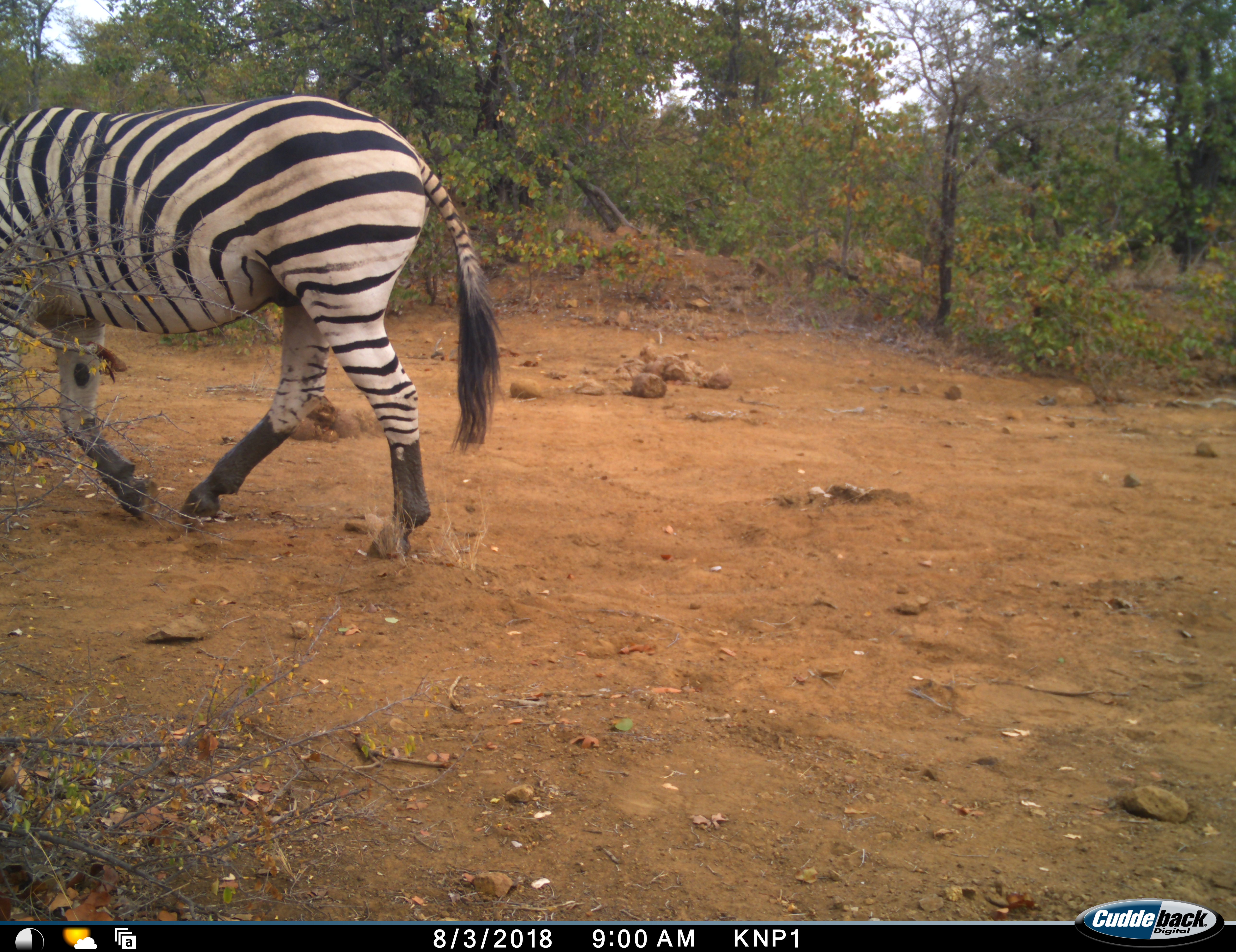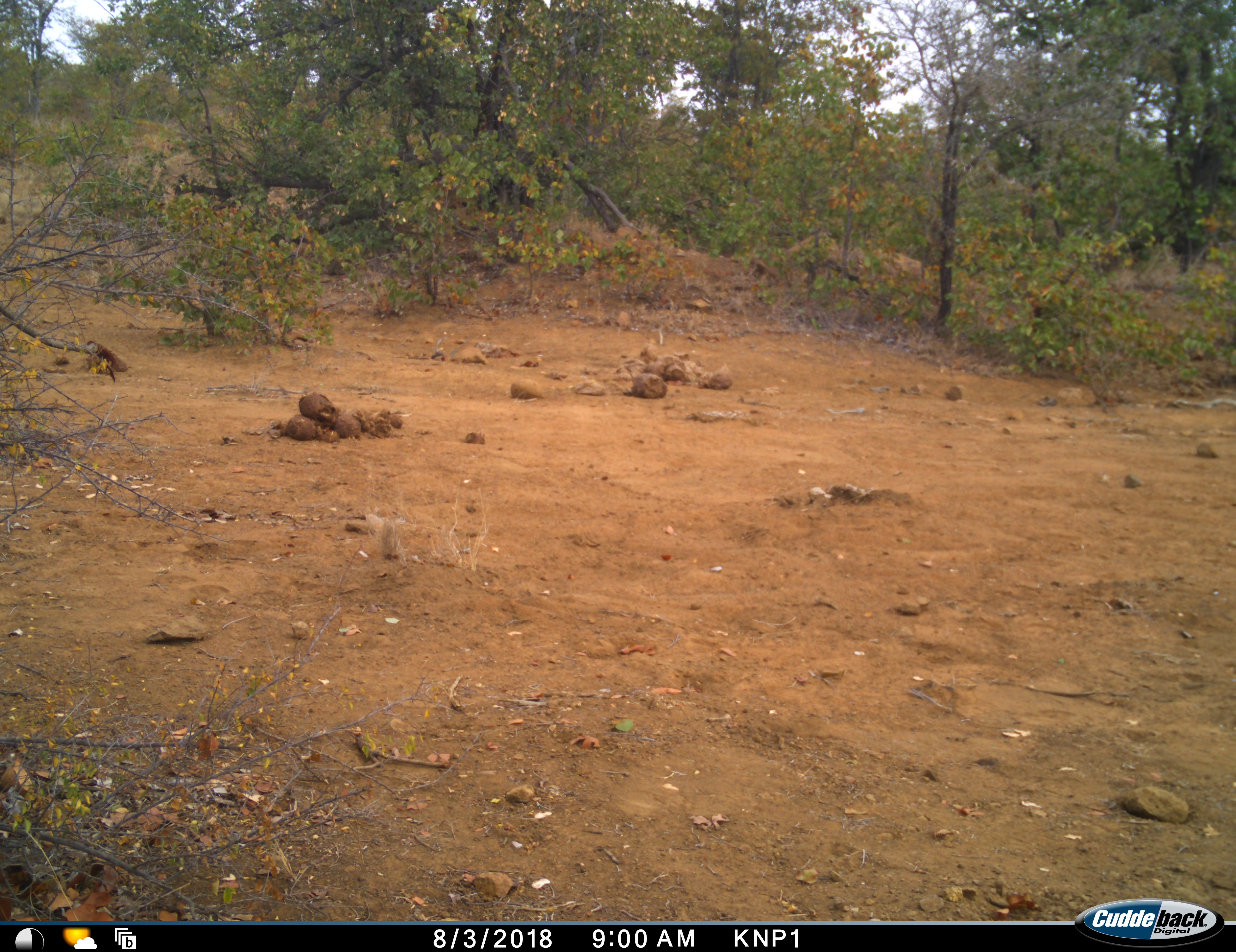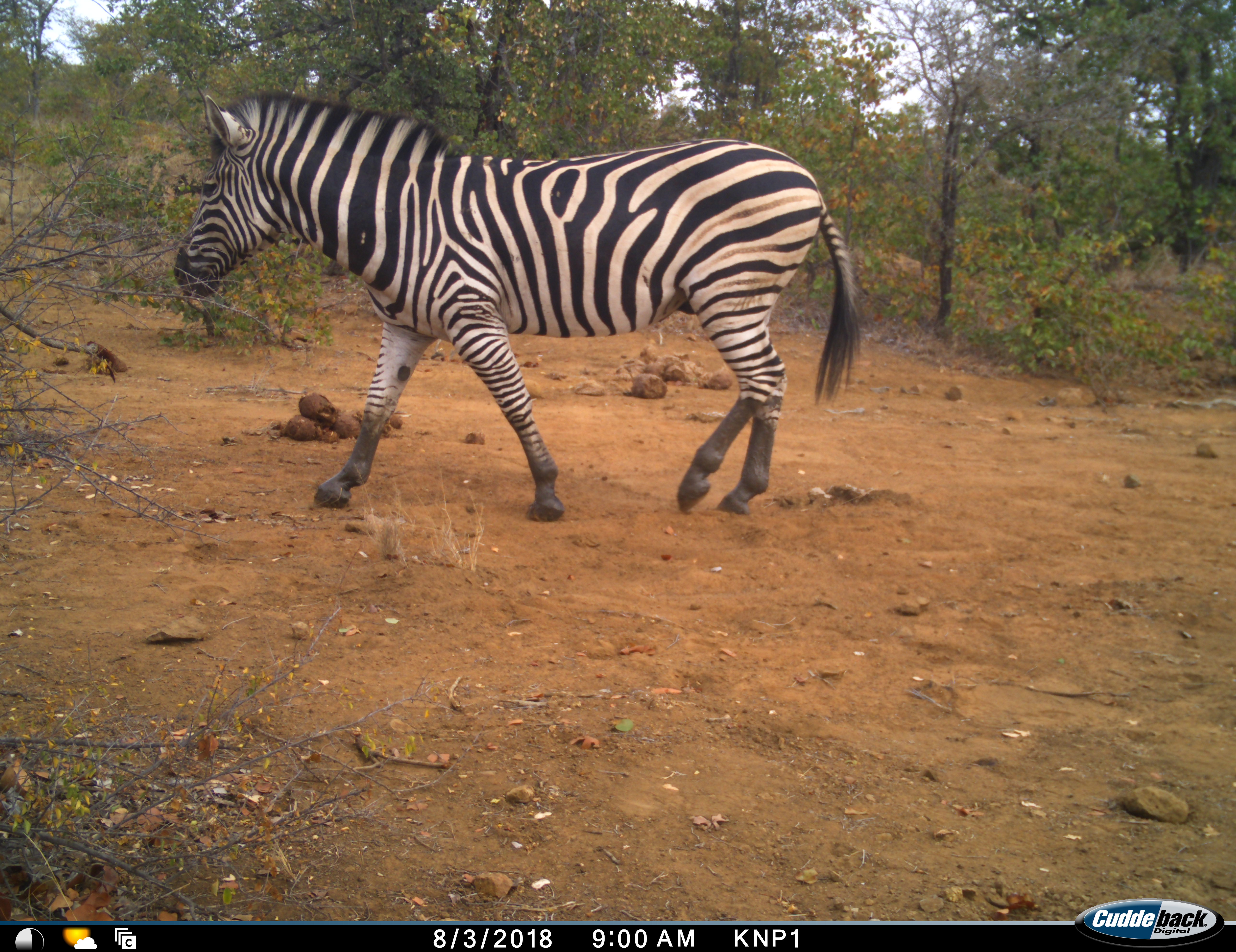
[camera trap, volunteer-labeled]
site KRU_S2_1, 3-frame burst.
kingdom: Animalia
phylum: Chordata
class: Mammalia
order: Perissodactyla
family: Equidae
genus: Equus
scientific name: Equus quagga burchellii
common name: burchell's zebra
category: zebraburchells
Zebraburchells (burchell's zebra) (Equus quagga burchellii), count 1. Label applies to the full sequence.